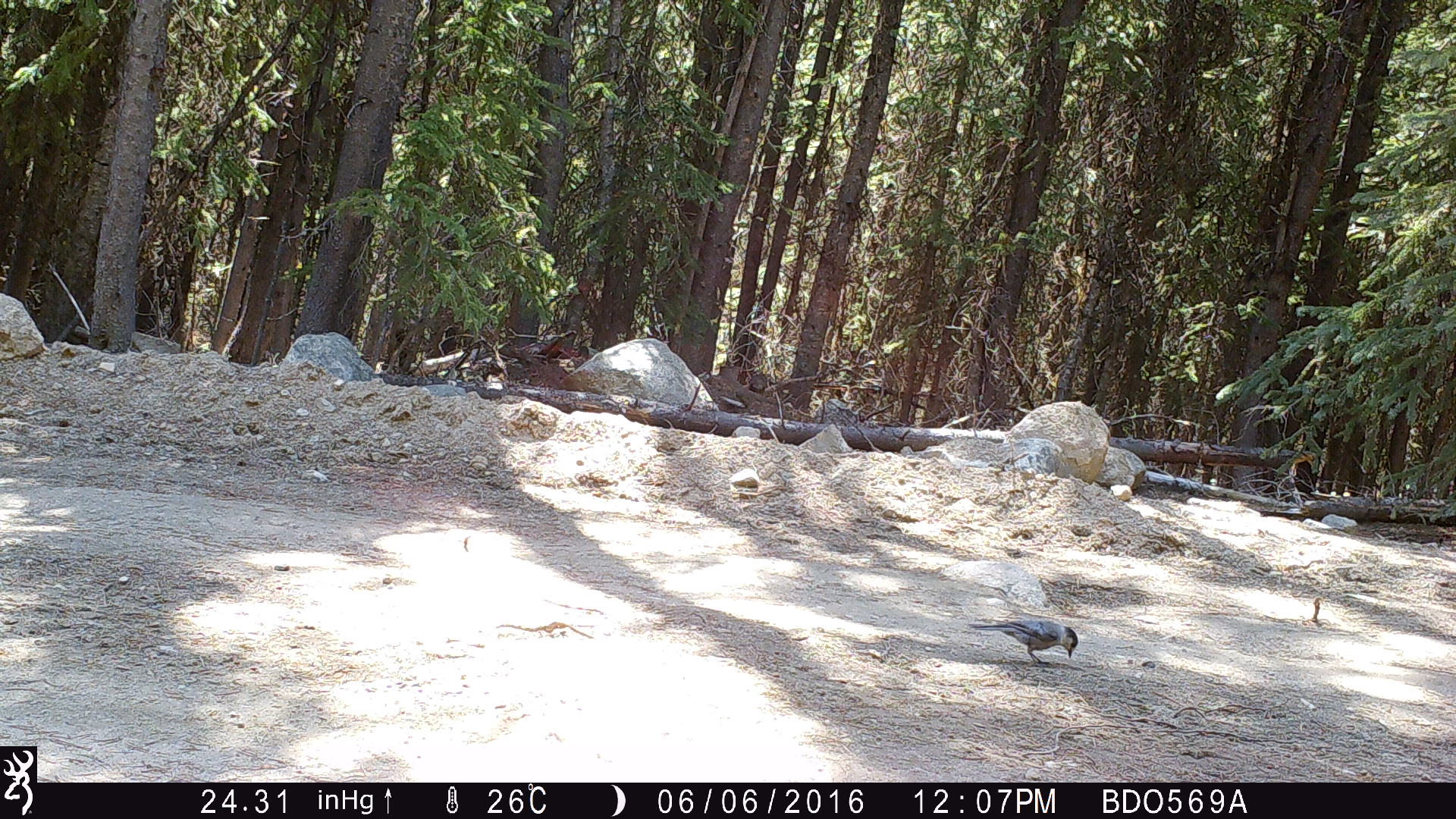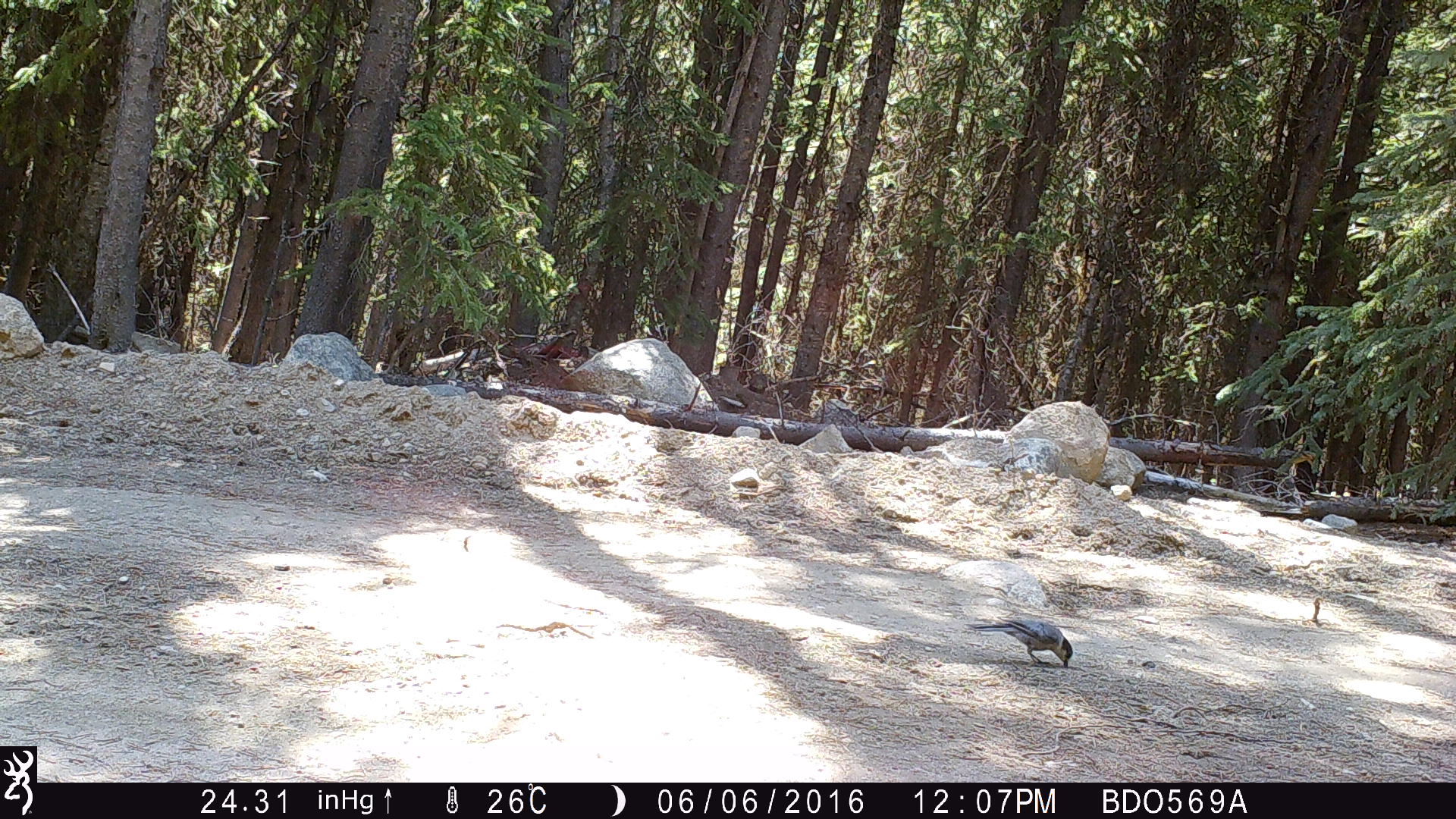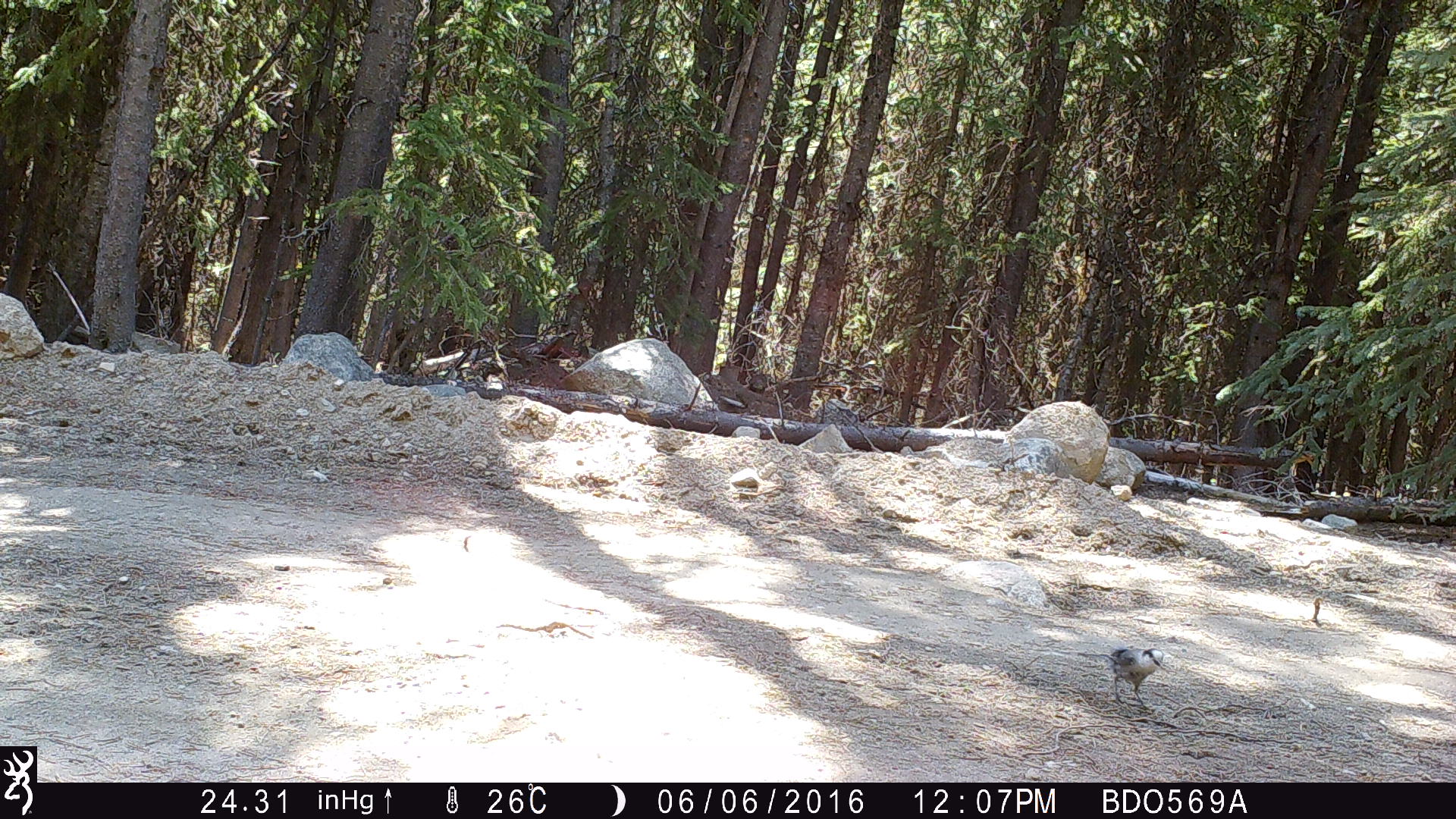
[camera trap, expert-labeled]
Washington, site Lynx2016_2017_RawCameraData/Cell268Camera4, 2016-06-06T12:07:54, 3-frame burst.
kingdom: Animalia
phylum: Chordata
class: Aves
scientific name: Aves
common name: birds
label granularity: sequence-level